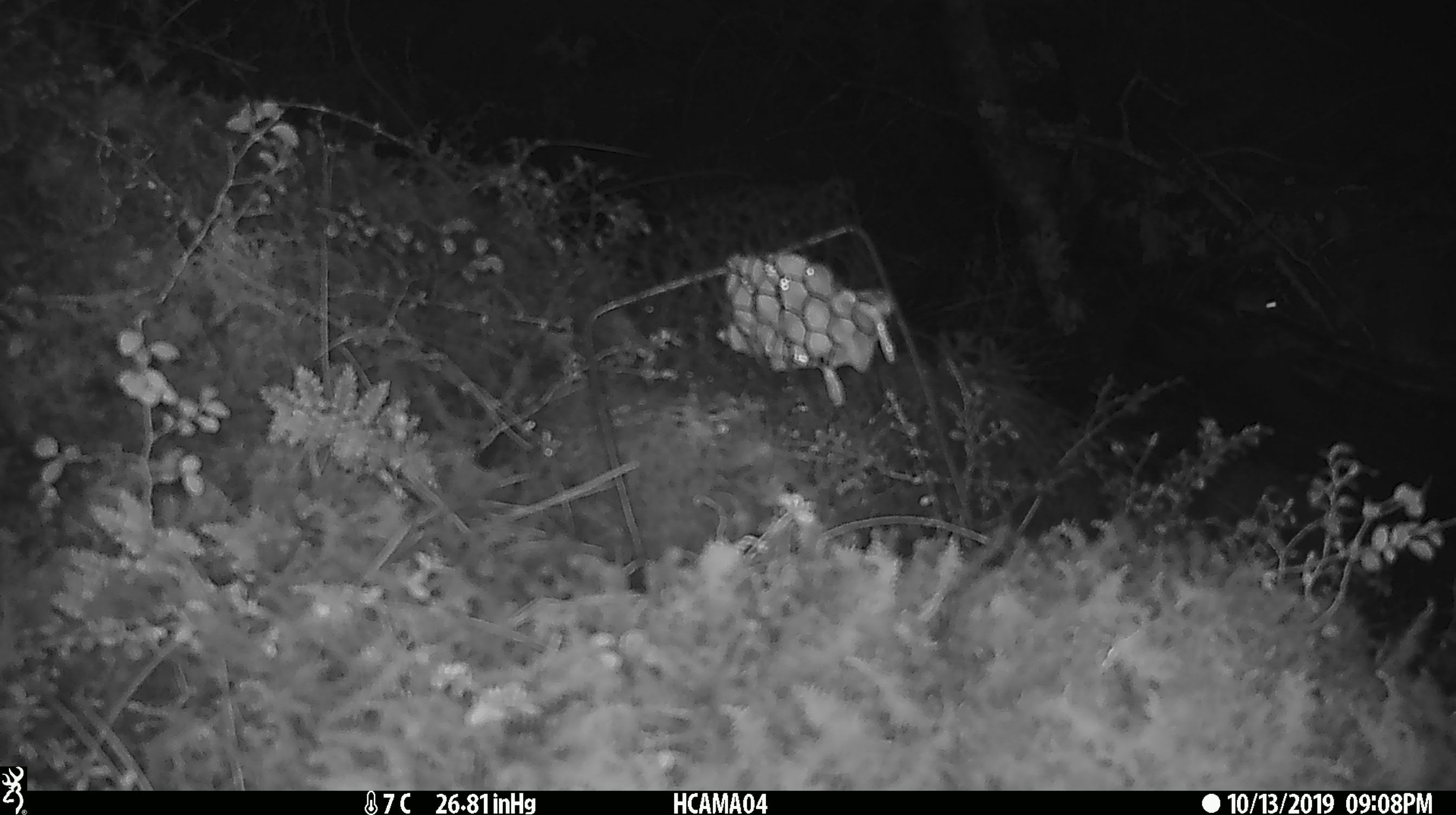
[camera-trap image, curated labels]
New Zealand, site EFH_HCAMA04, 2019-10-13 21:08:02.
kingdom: Animalia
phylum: Chordata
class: Mammalia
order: Rodentia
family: Muridae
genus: Mus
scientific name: Mus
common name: mouse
Mouse (Mus).